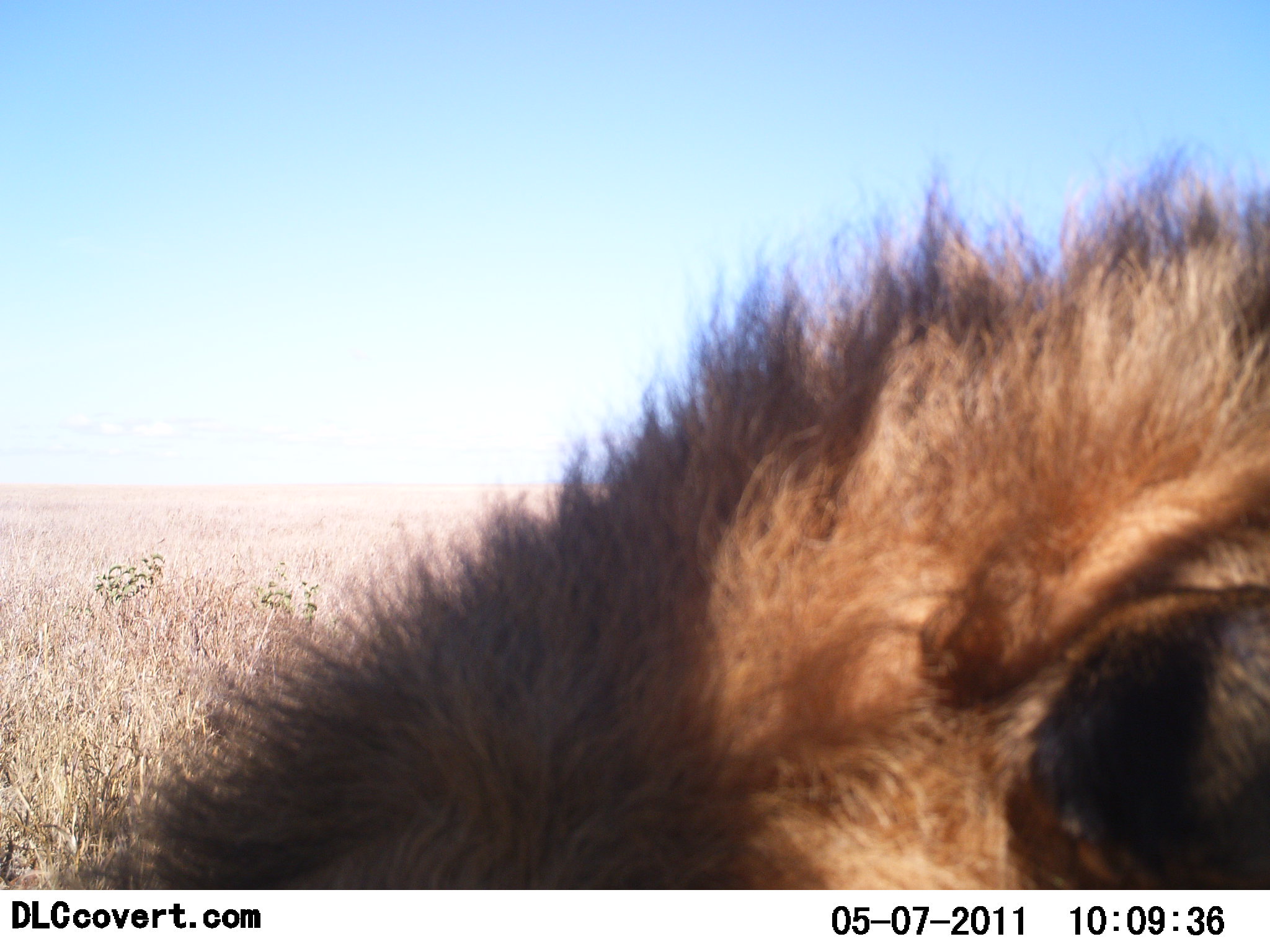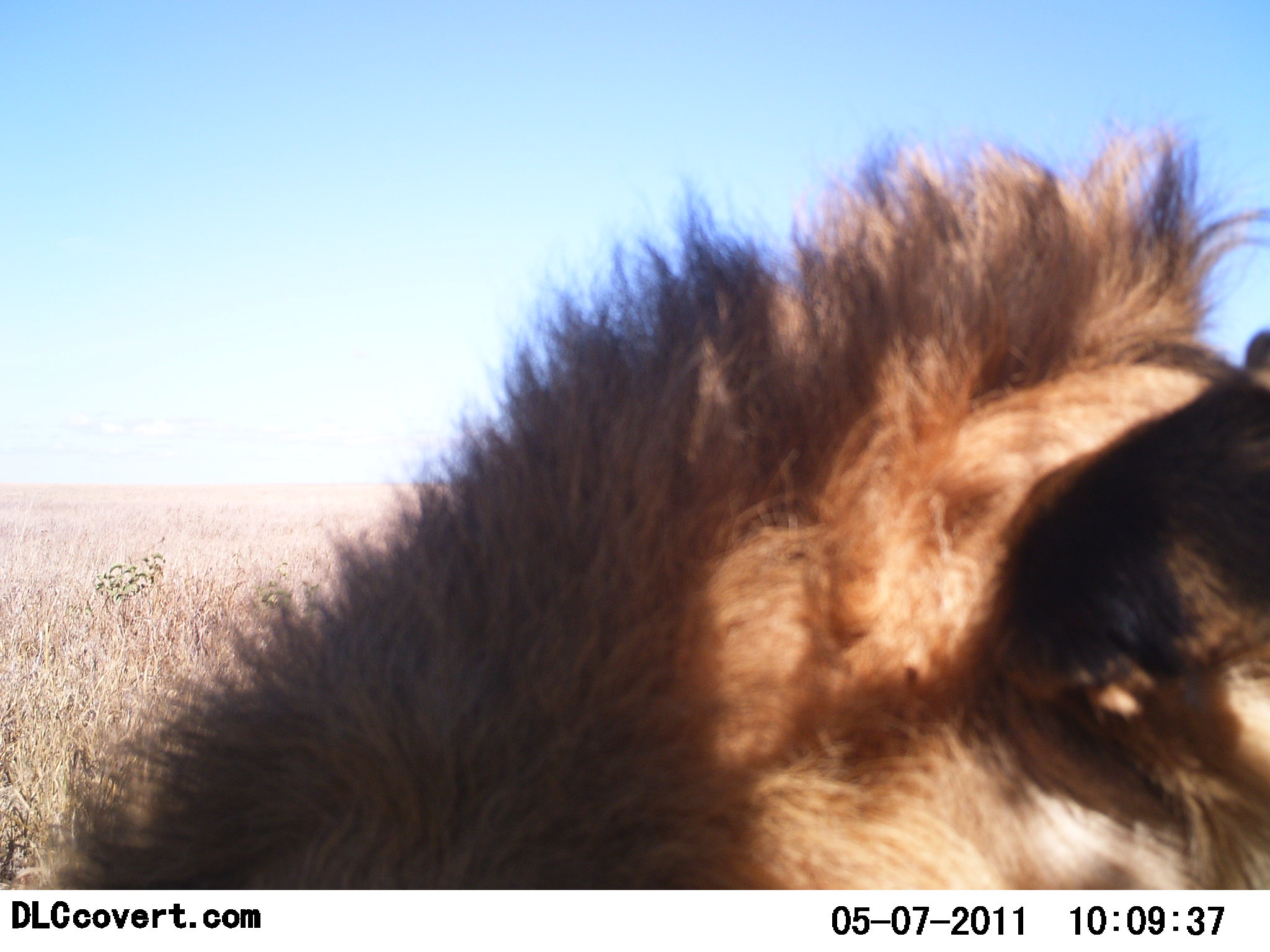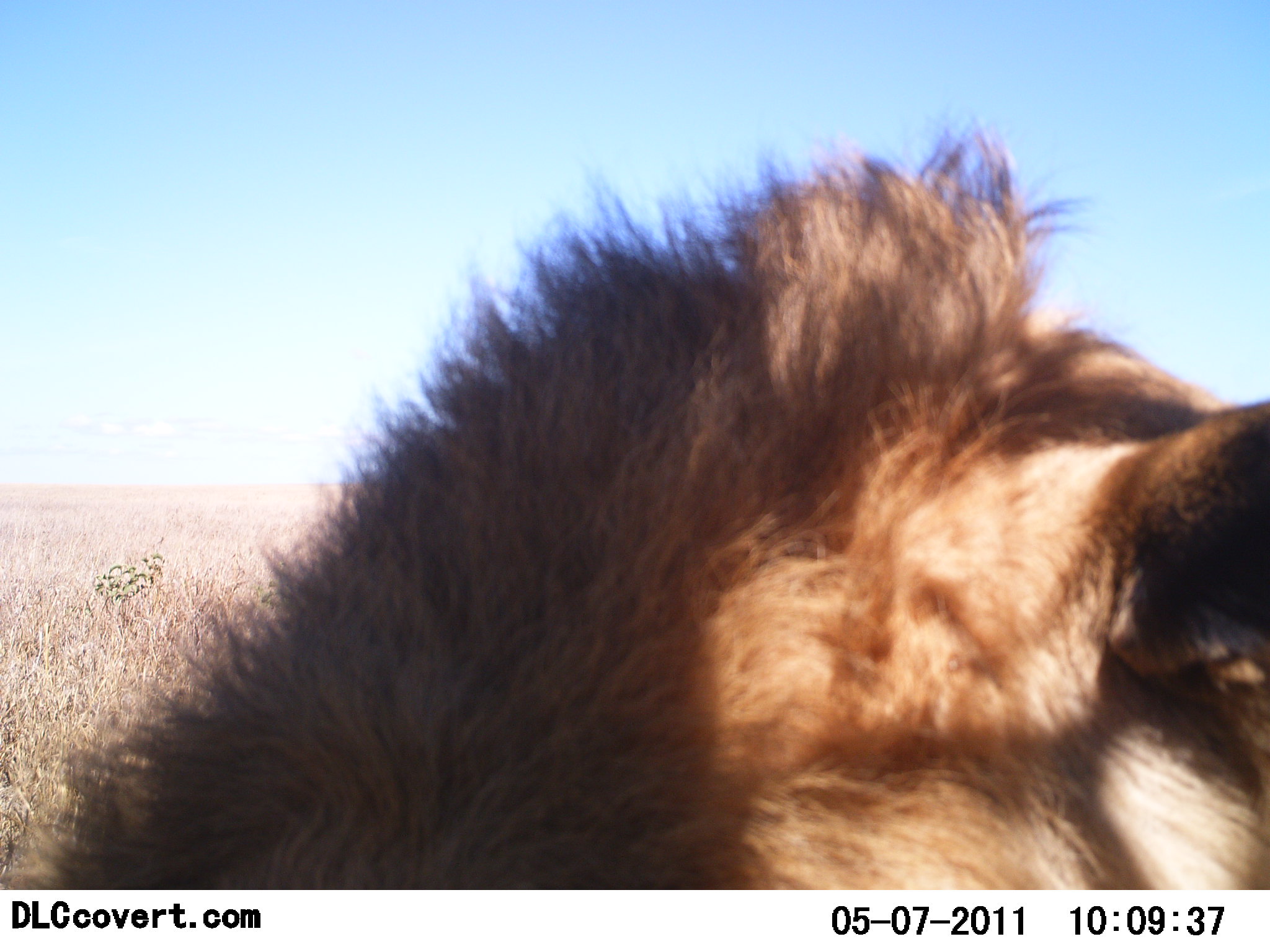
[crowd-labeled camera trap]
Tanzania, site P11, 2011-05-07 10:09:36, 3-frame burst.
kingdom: Animalia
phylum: Chordata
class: Mammalia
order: Carnivora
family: Felidae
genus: Panthera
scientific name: Panthera leo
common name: lion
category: lionmale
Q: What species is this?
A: Lionmale (lion) (Panthera leo).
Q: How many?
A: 1.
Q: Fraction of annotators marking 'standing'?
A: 20%.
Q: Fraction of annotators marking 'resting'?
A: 67%.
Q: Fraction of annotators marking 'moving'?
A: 13%.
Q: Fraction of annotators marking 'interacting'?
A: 7%.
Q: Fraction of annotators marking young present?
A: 0%.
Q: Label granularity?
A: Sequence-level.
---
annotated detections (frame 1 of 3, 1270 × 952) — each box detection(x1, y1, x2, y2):
animal: detection(66, 138, 1270, 890)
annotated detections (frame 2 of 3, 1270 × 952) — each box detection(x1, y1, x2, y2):
animal: detection(41, 108, 1270, 890)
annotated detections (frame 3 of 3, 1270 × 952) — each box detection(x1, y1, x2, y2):
animal: detection(0, 125, 1269, 888)